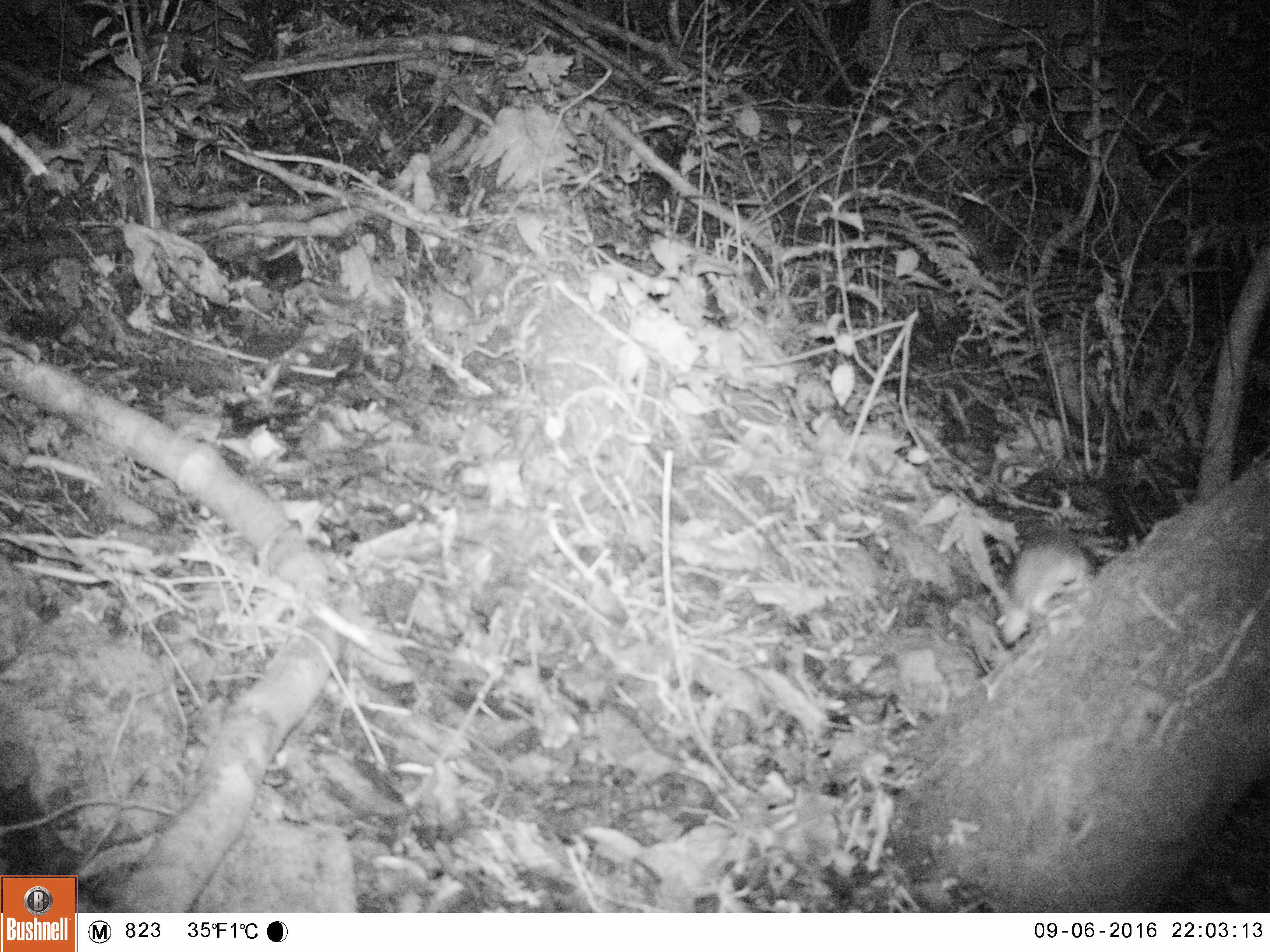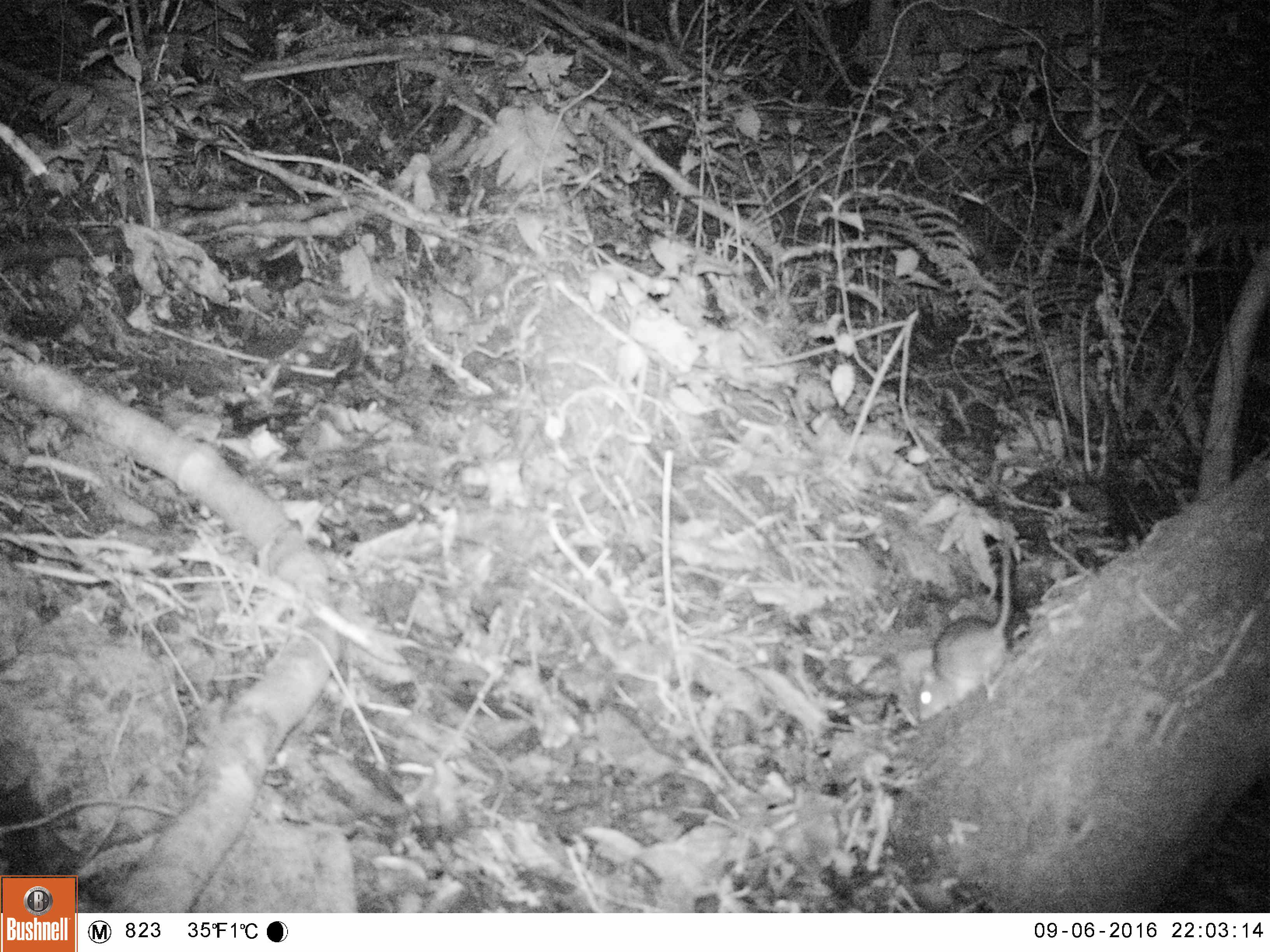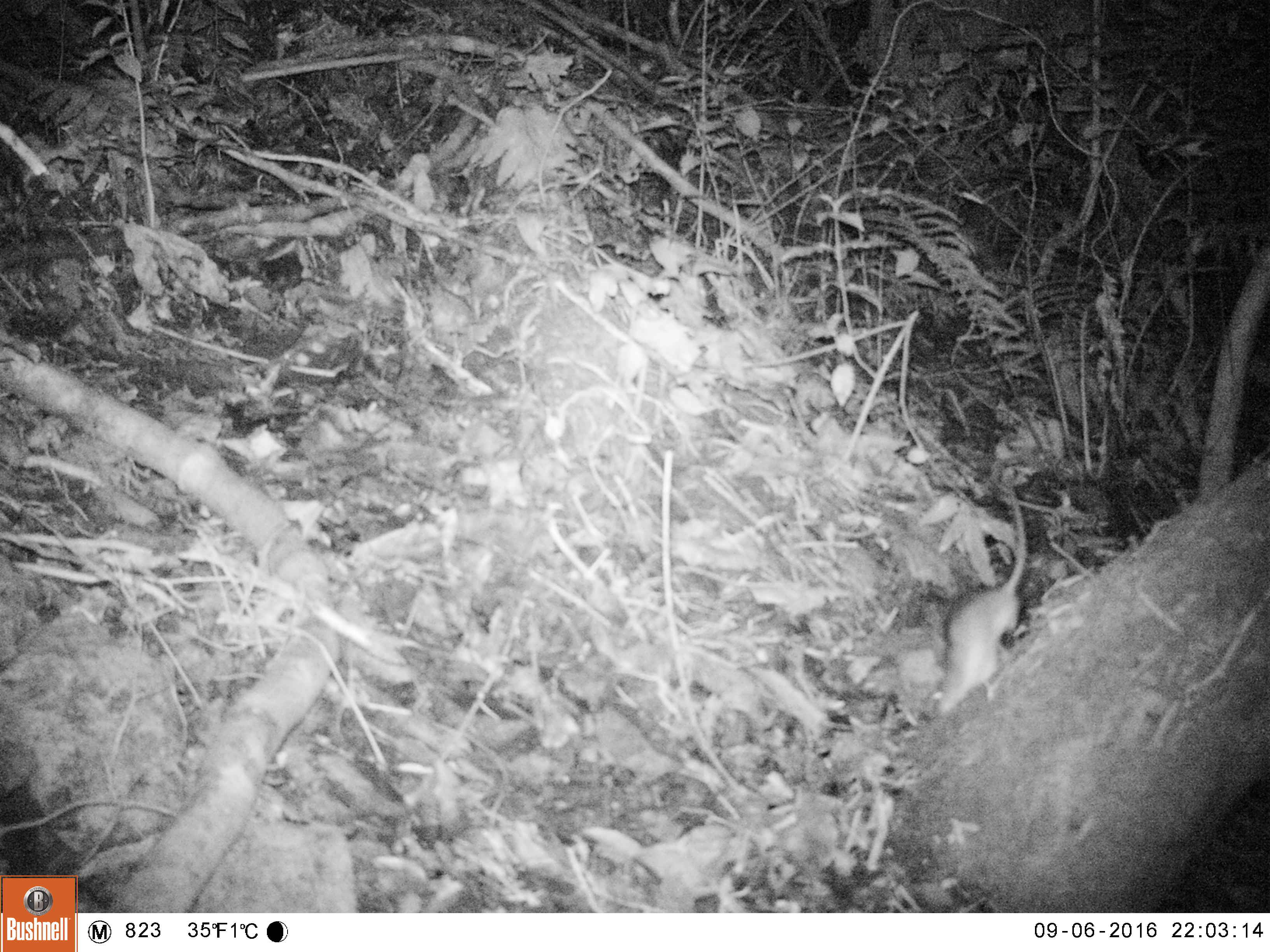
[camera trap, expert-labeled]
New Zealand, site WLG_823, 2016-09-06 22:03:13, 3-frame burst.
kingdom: Animalia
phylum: Chordata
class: Mammalia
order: Rodentia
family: Muridae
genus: Rattus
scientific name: Rattus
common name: rat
Rat (Rattus).